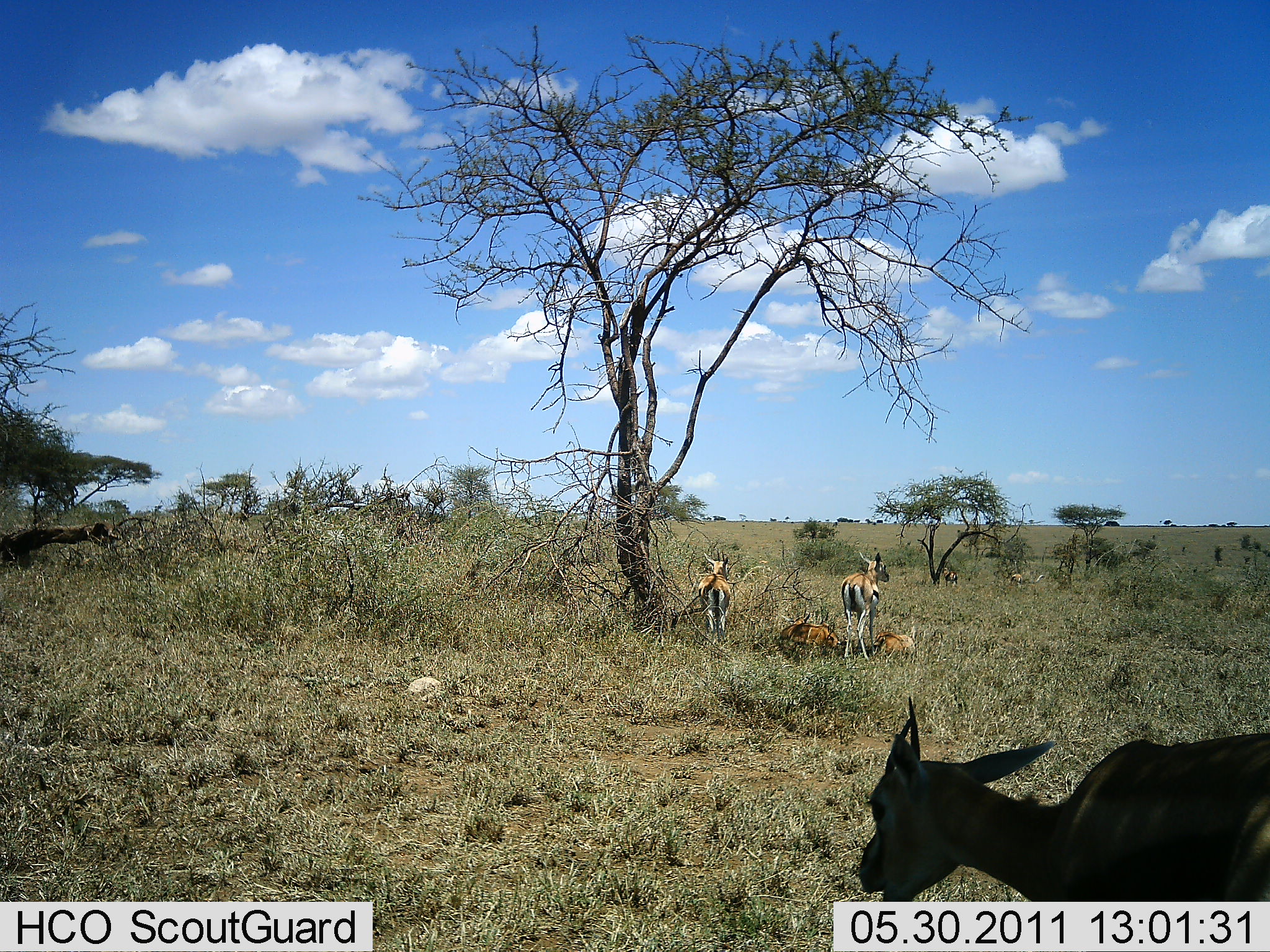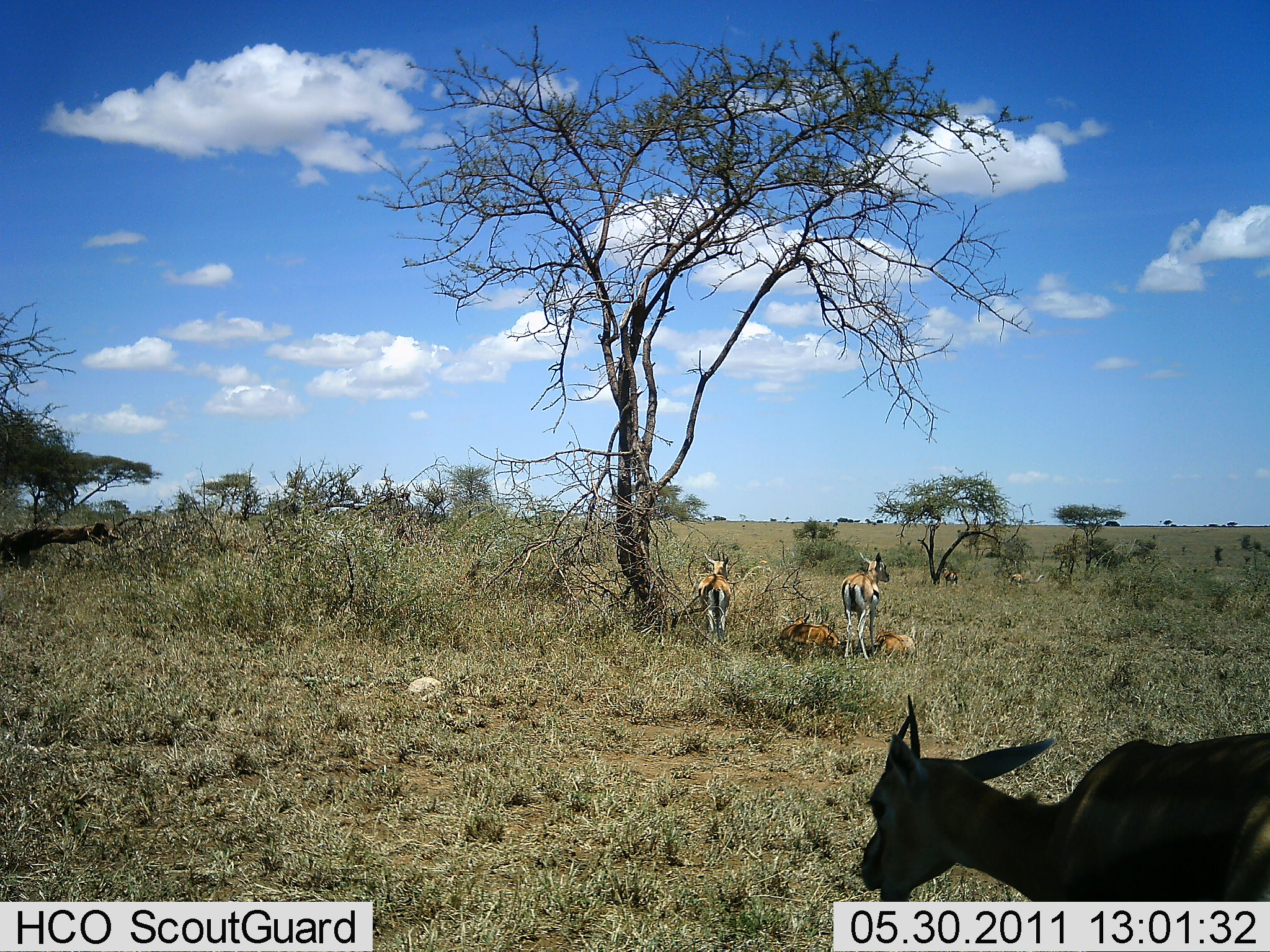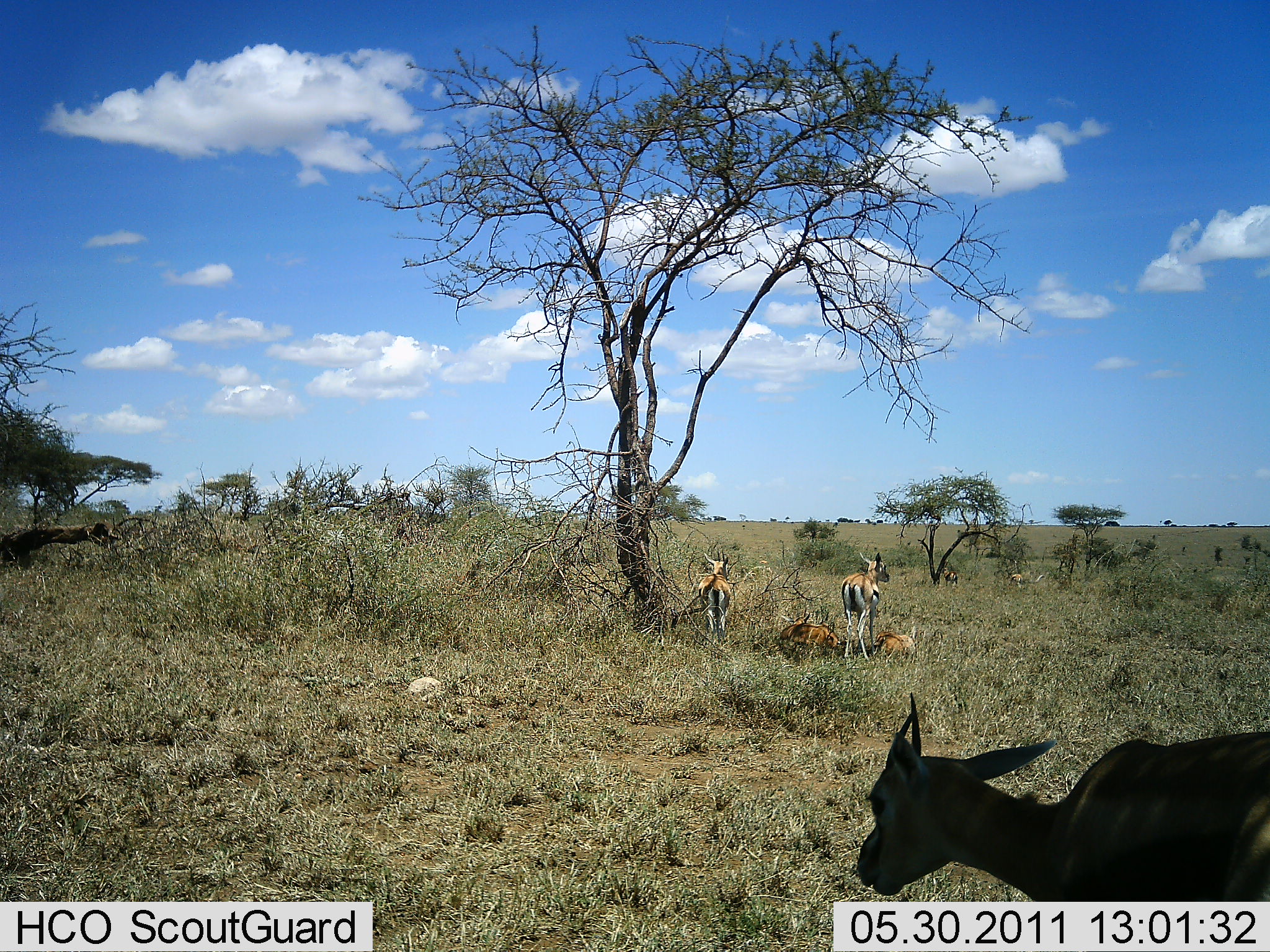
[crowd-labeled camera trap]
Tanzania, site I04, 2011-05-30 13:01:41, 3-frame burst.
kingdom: Animalia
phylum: Chordata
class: Mammalia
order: Artiodactyla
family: Bovidae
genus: Eudorcas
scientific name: Eudorcas thomsonii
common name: thomson's gazelle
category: gazellethomsons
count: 5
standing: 73%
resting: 73%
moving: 9%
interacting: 0%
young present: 18%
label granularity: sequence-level